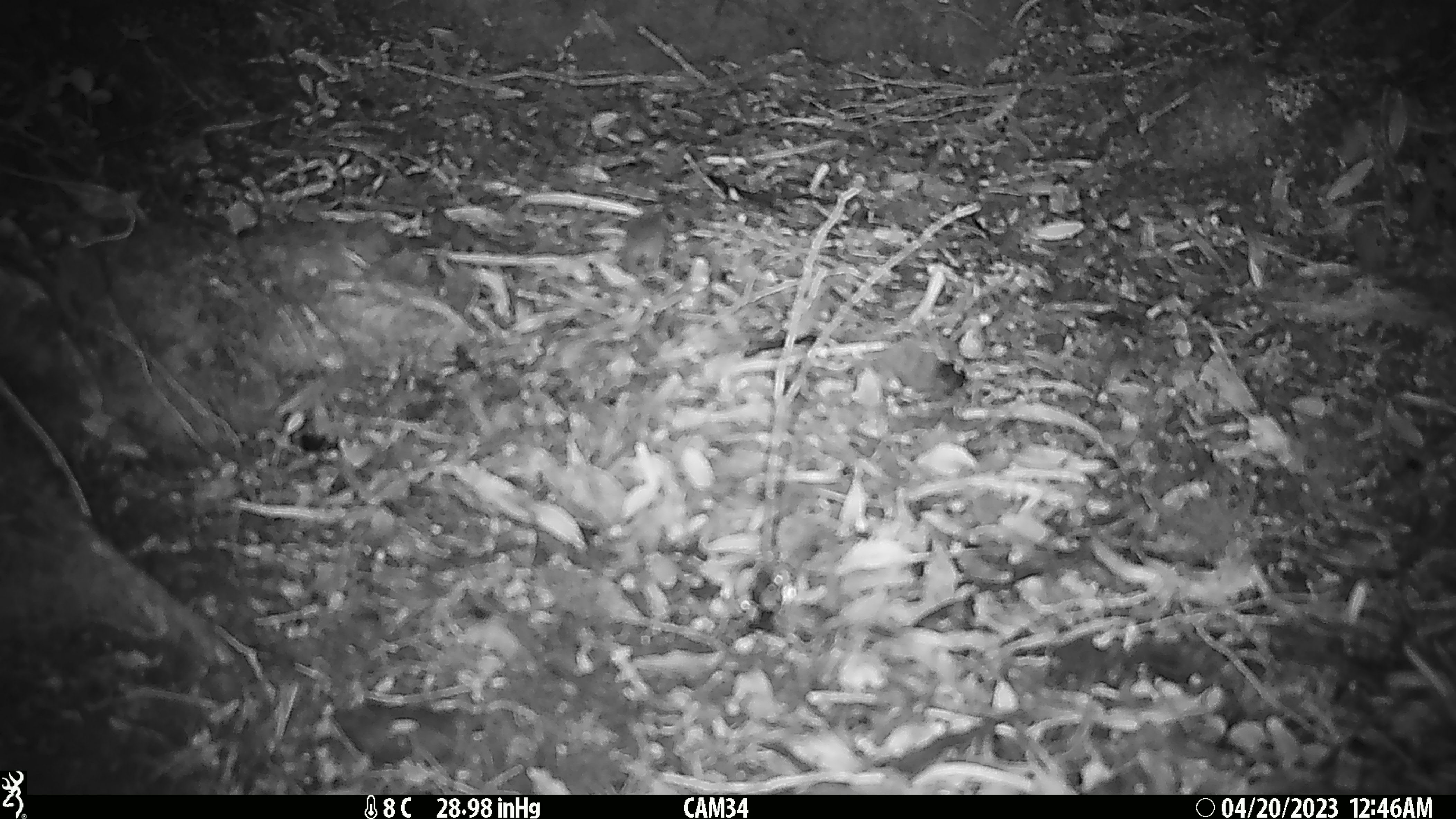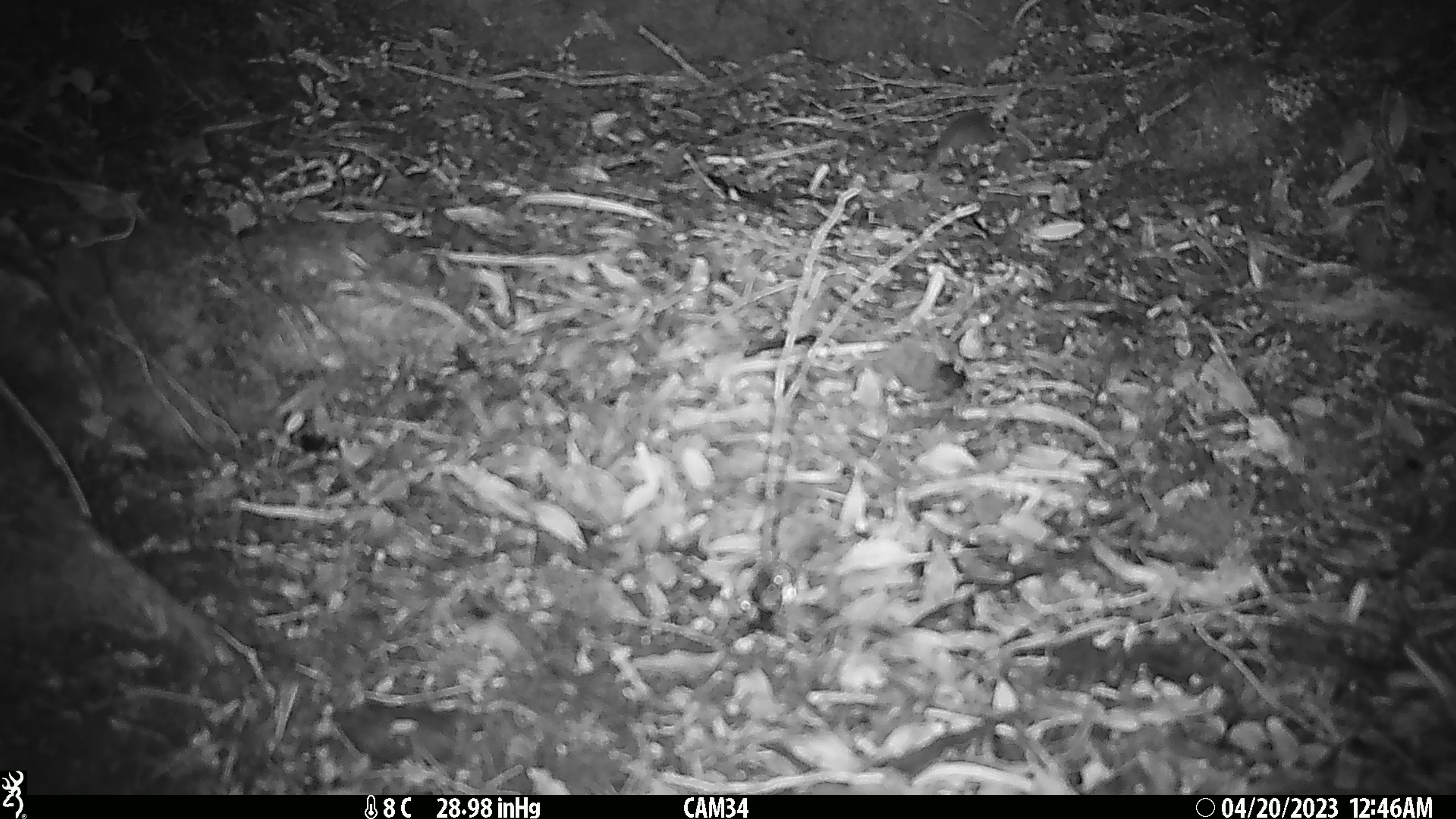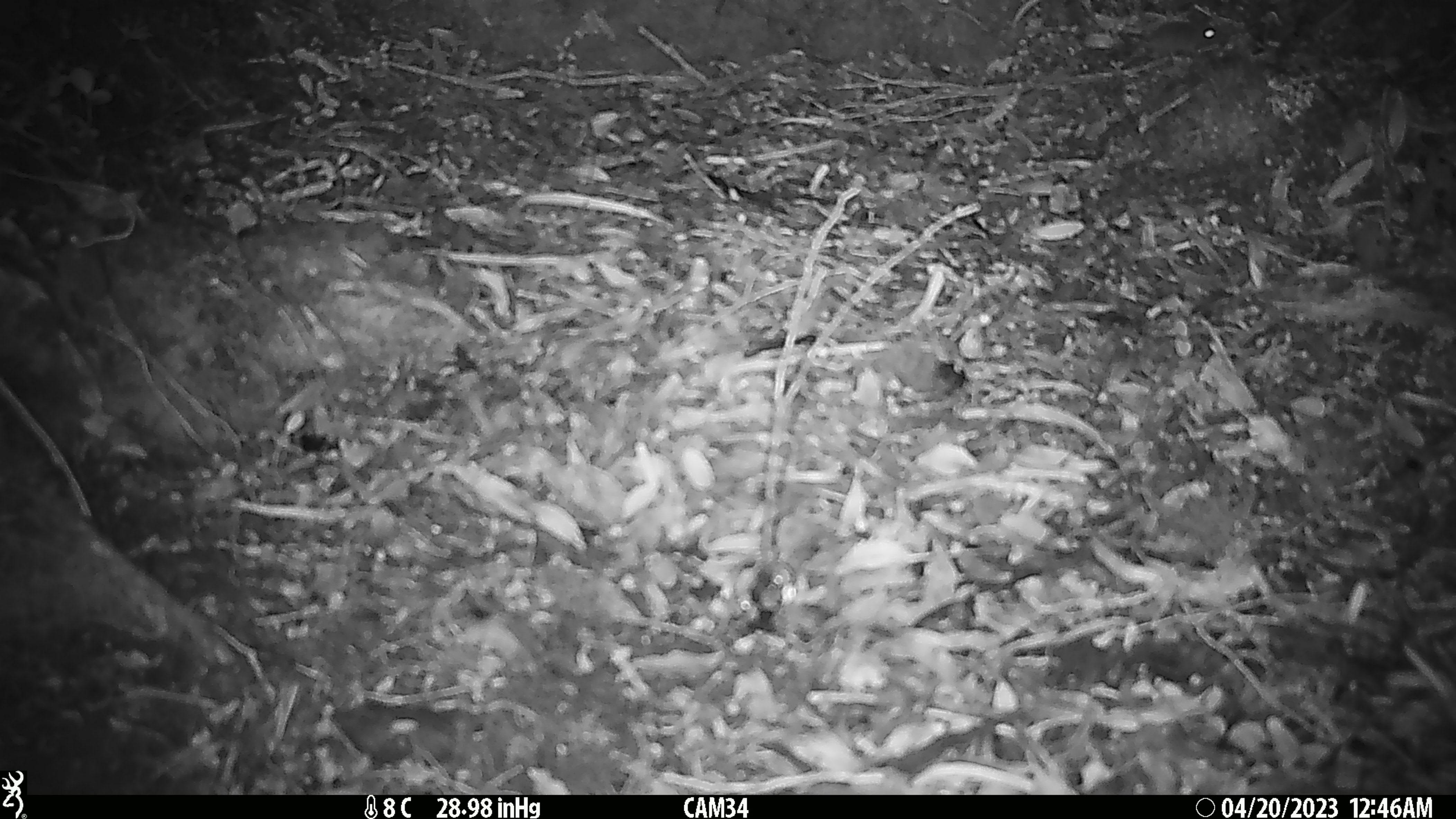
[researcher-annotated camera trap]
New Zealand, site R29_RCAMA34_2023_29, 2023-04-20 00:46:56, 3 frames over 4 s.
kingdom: Animalia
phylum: Chordata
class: Mammalia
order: Rodentia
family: Muridae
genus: Mus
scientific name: Mus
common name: mouse